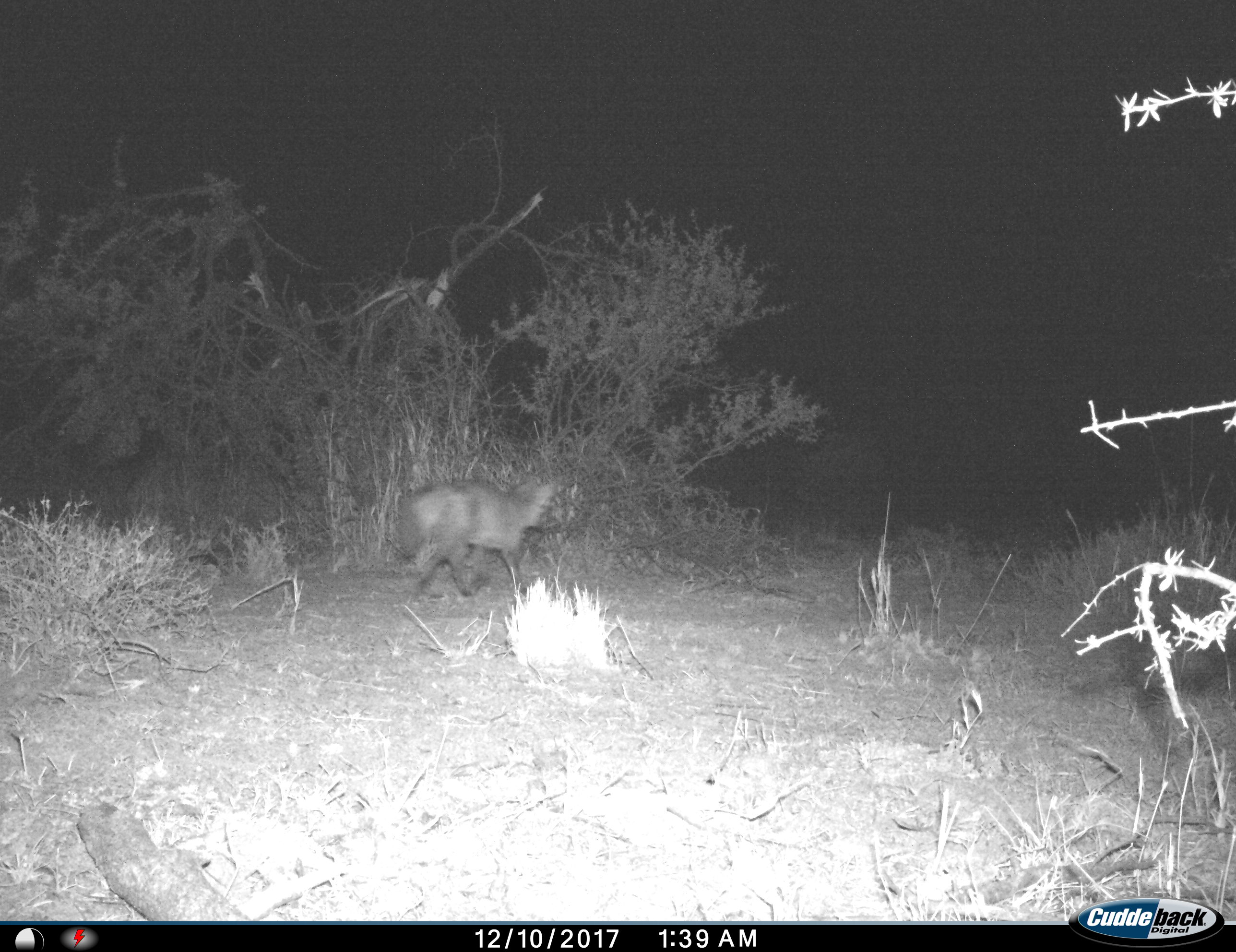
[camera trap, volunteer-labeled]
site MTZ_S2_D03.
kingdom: Animalia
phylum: Chordata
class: Mammalia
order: Carnivora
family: Canidae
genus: Otocyon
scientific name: Otocyon megalotis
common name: bat-eared fox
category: foxbateared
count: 1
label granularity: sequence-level